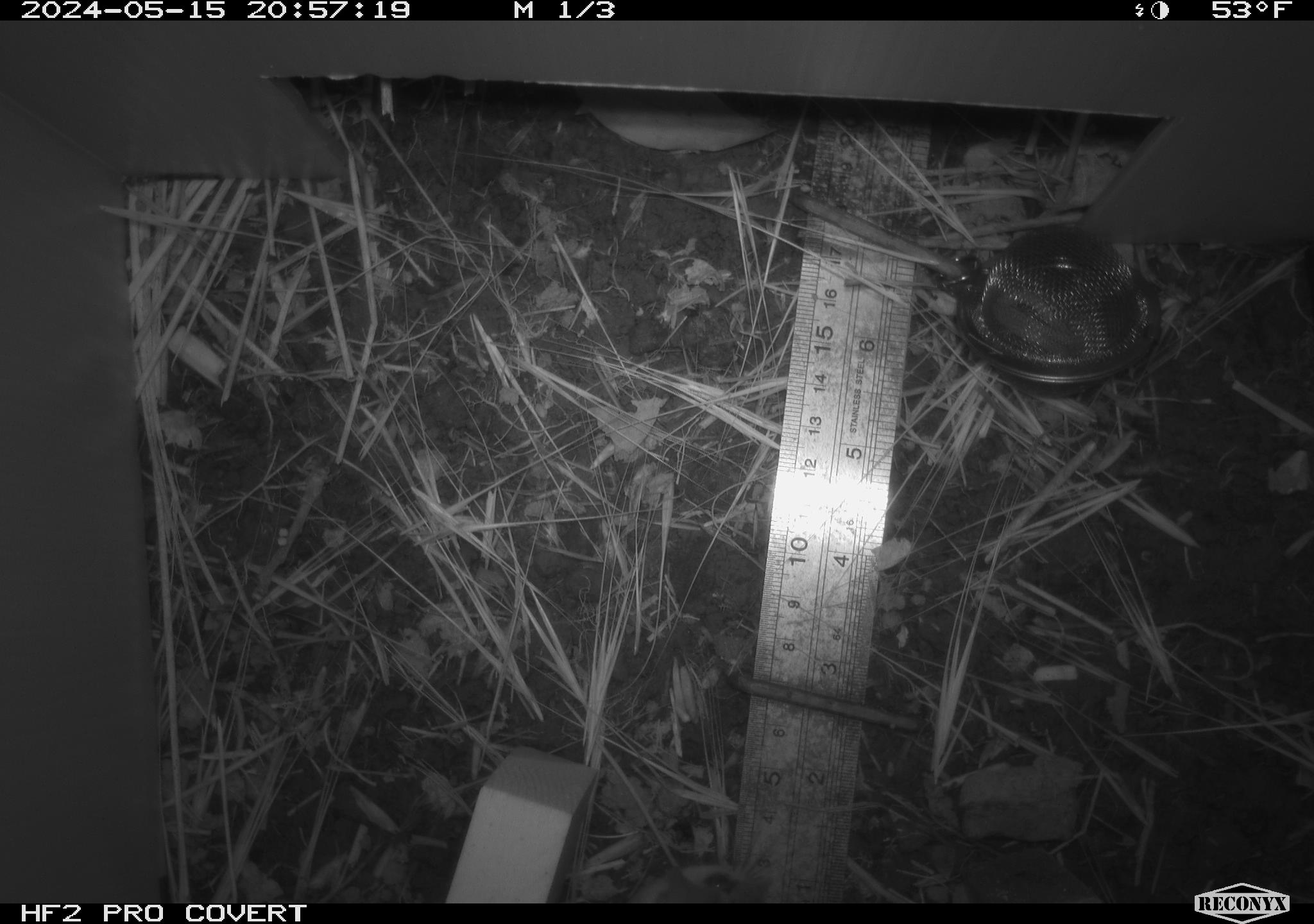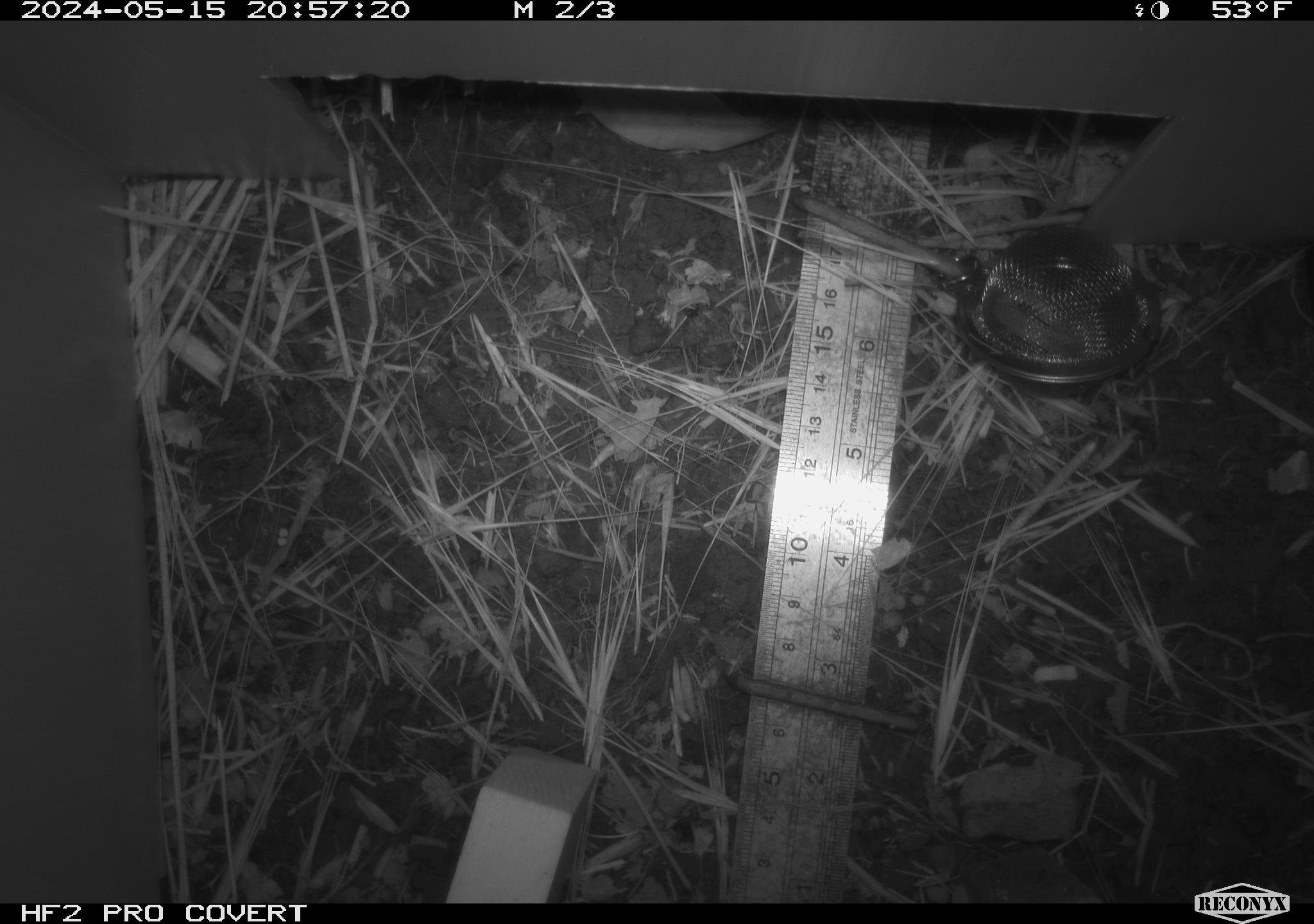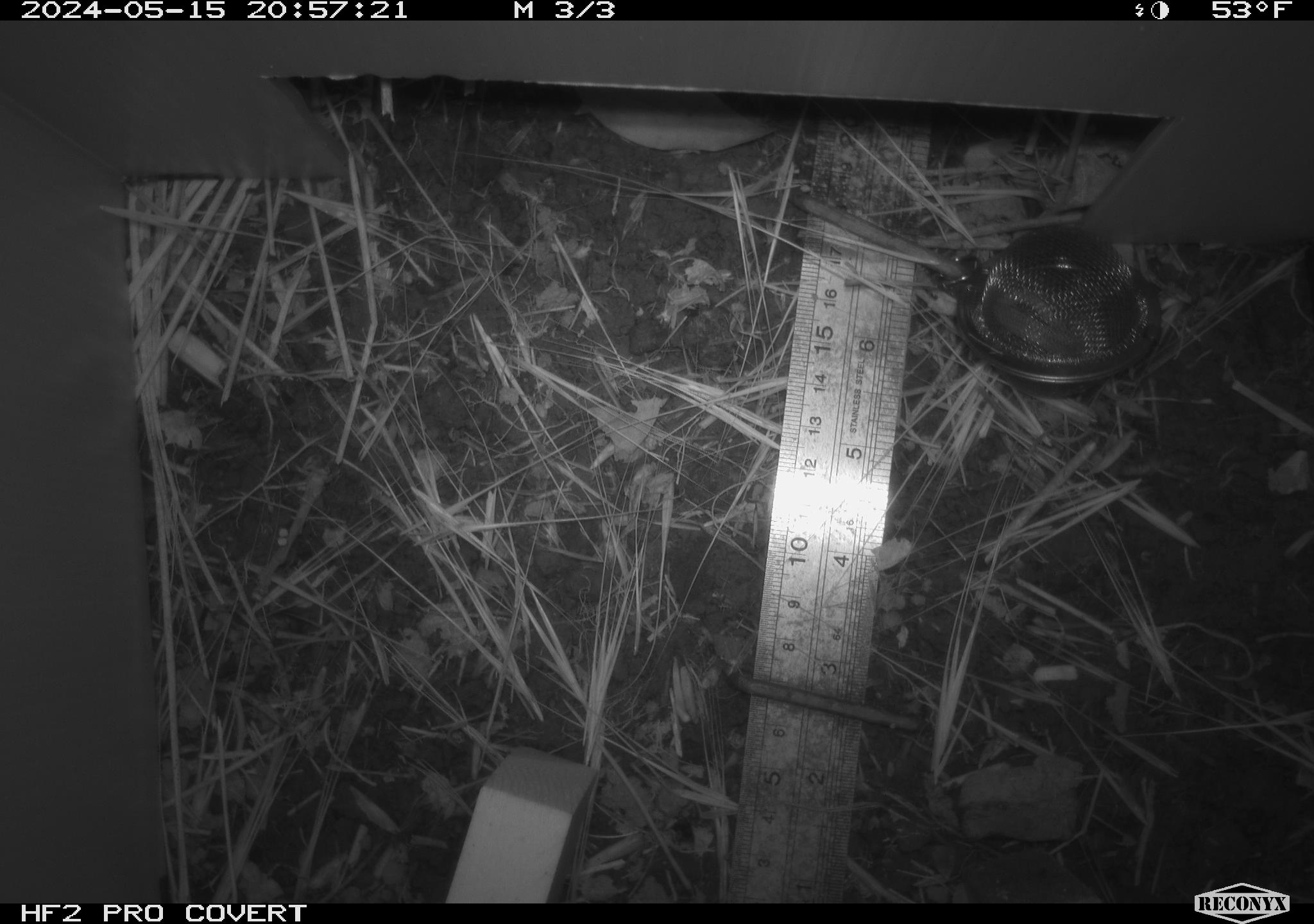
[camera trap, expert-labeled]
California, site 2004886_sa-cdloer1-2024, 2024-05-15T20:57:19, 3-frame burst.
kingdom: Animalia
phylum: Chordata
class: Mammalia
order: Rodentia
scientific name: Rodentia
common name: rodent